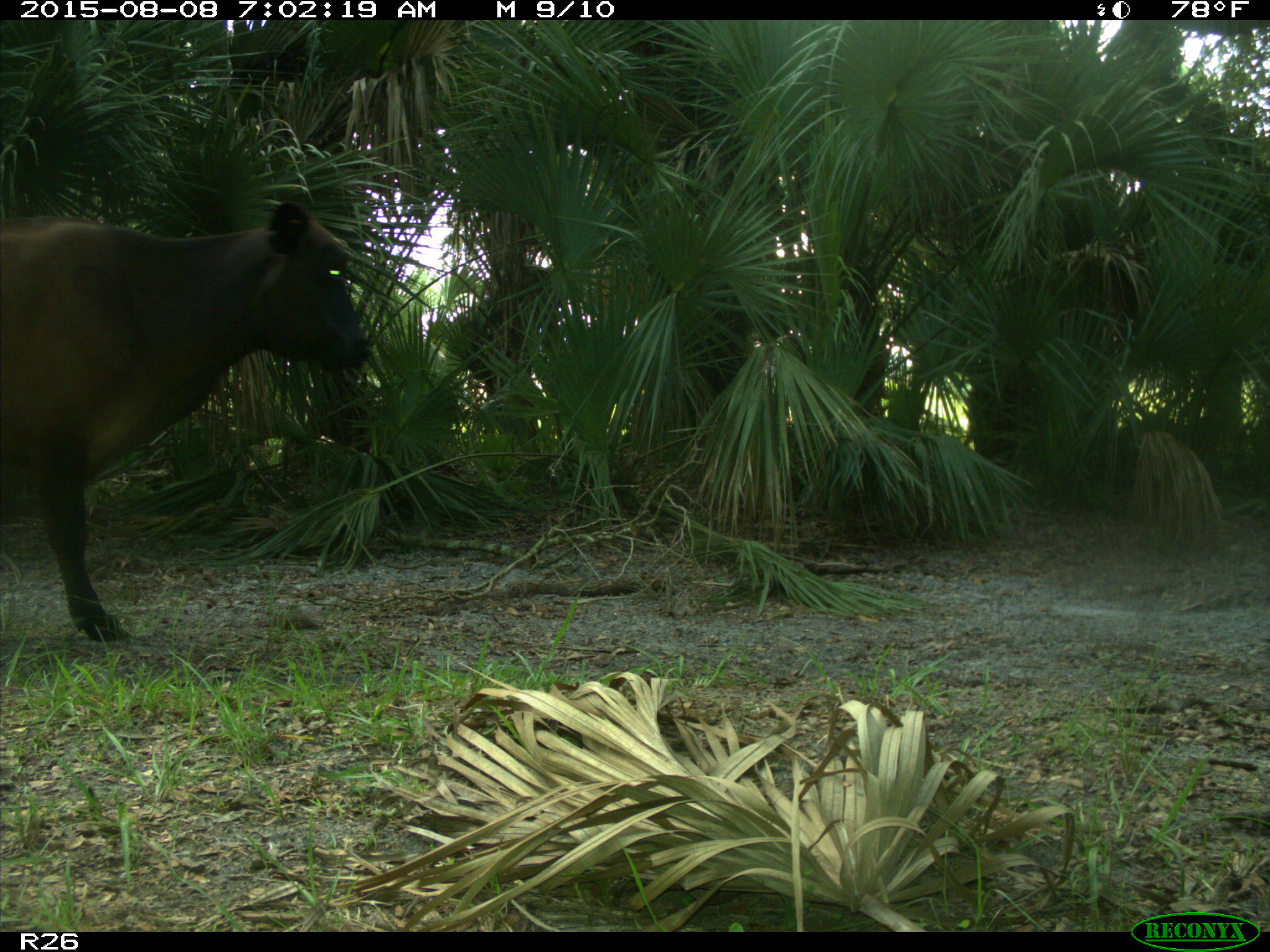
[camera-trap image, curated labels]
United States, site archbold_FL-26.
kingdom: Animalia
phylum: Chordata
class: Mammalia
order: Artiodactyla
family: Bovidae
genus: Bos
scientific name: Bos taurus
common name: domestic cow